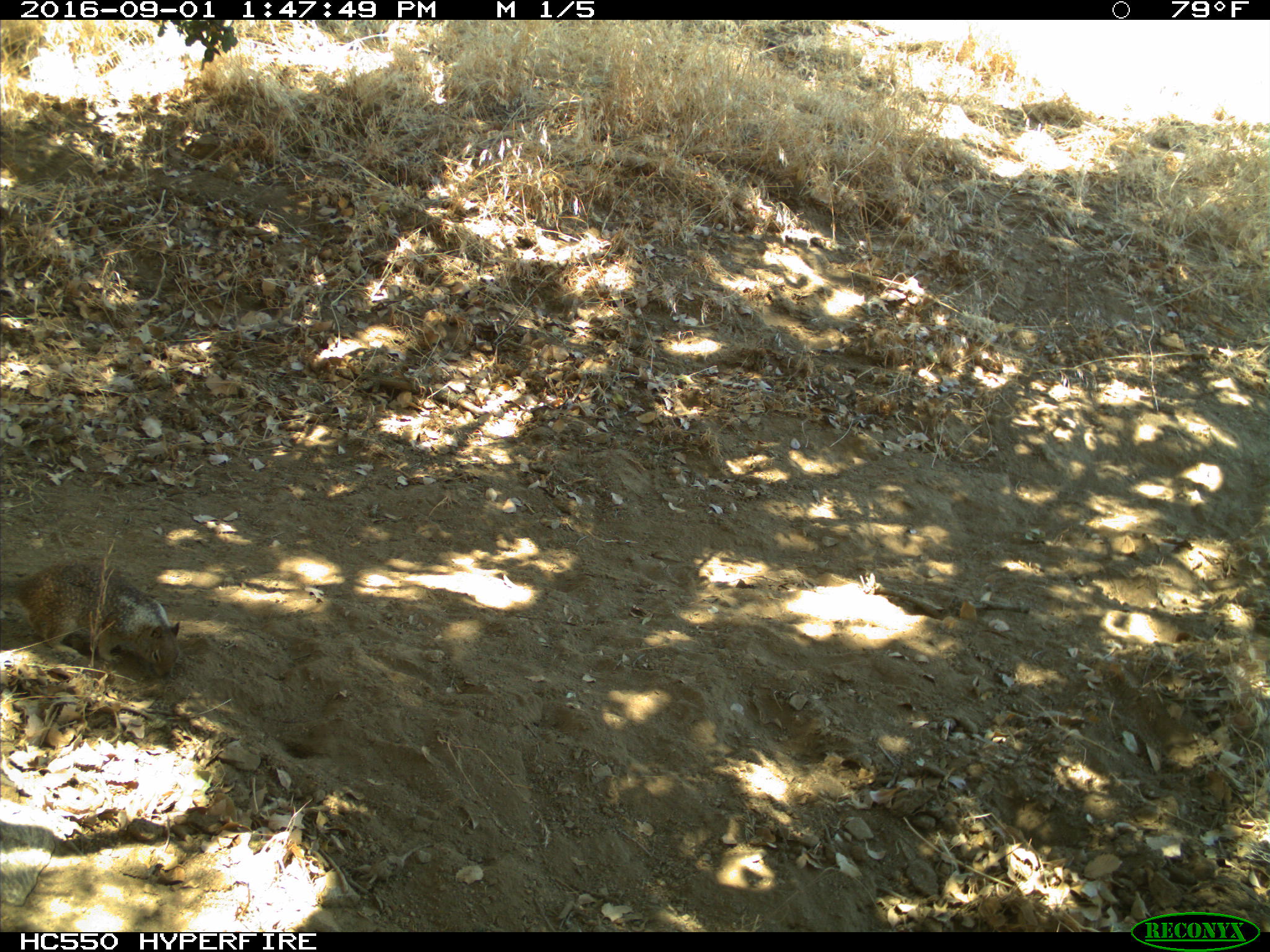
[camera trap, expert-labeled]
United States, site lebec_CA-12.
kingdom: Animalia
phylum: Chordata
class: Mammalia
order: Rodentia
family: Sciuridae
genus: Otospermophilus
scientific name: Otospermophilus beecheyi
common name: california ground squirrel